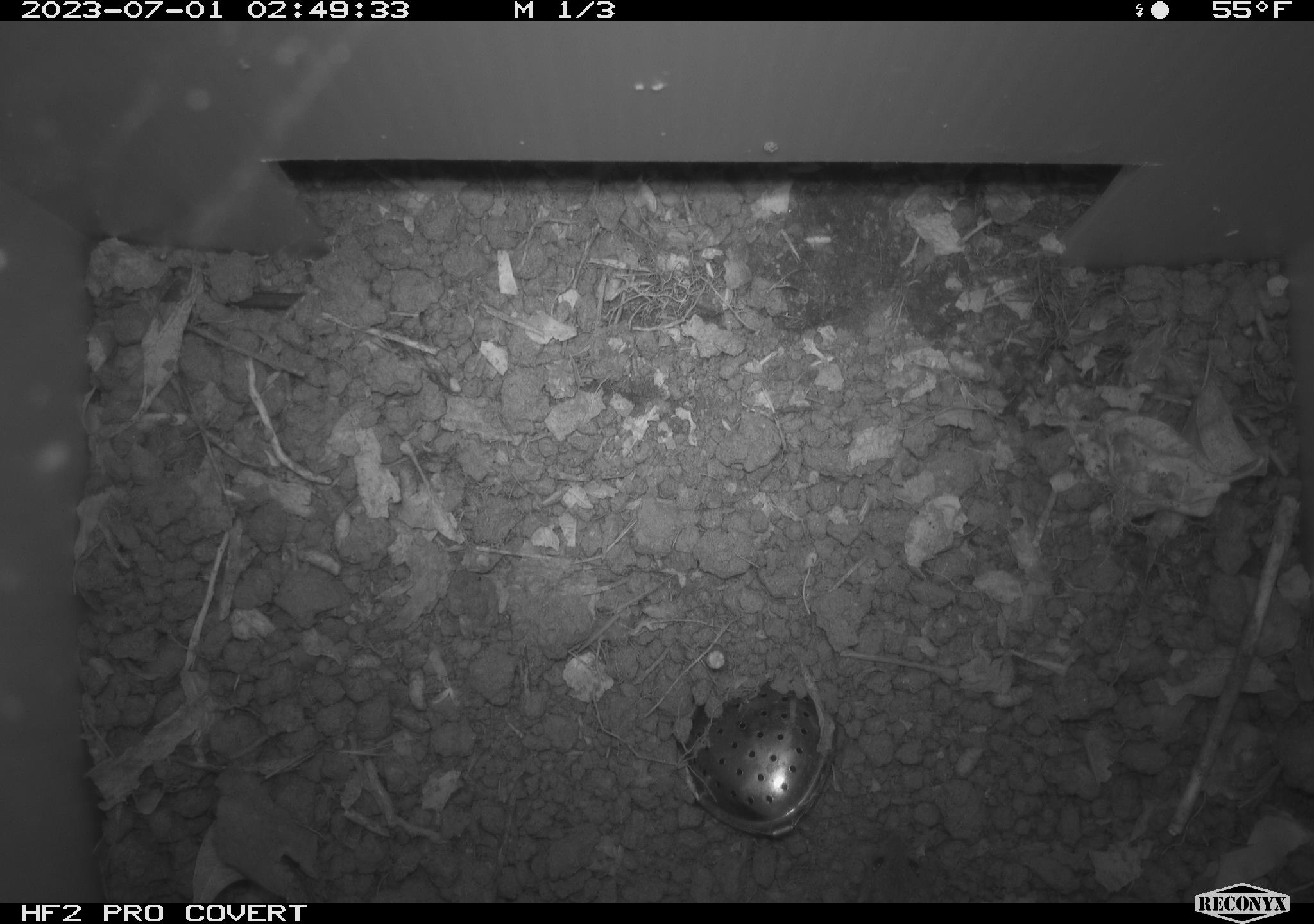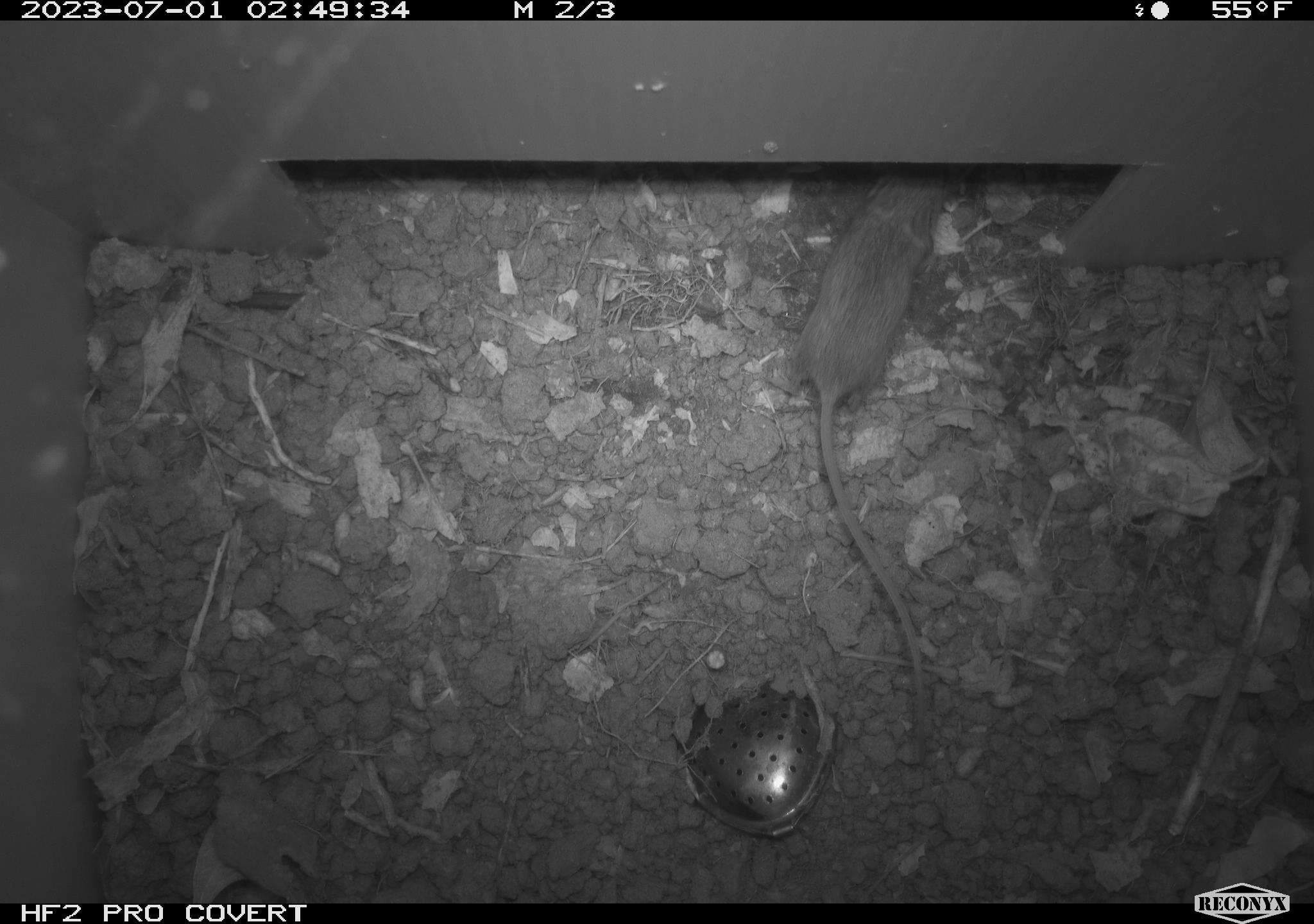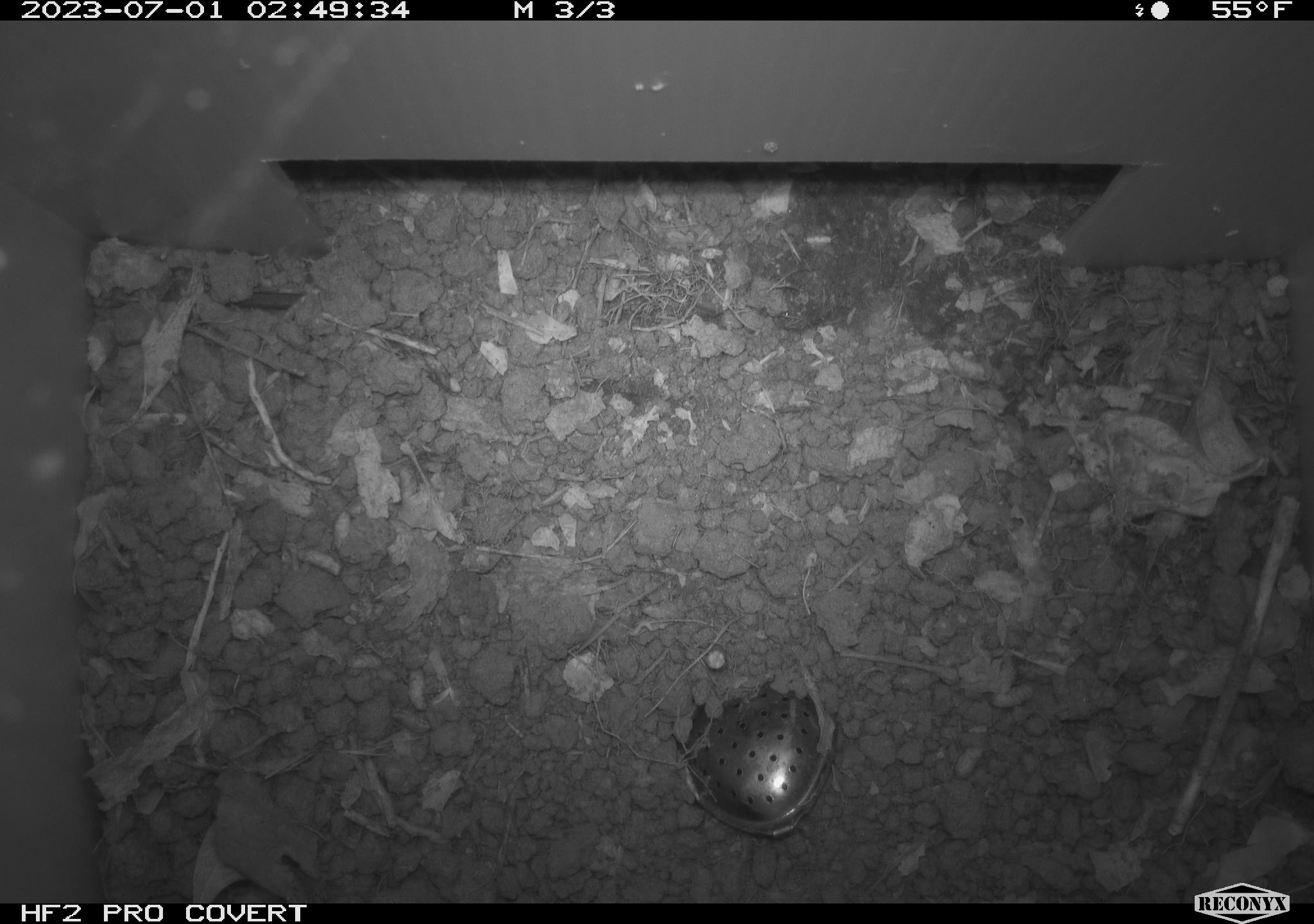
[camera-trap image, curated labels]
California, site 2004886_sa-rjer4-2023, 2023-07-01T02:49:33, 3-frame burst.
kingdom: Animalia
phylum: Chordata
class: Mammalia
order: Rodentia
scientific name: Rodentia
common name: mouse species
Mouse species (Rodentia).